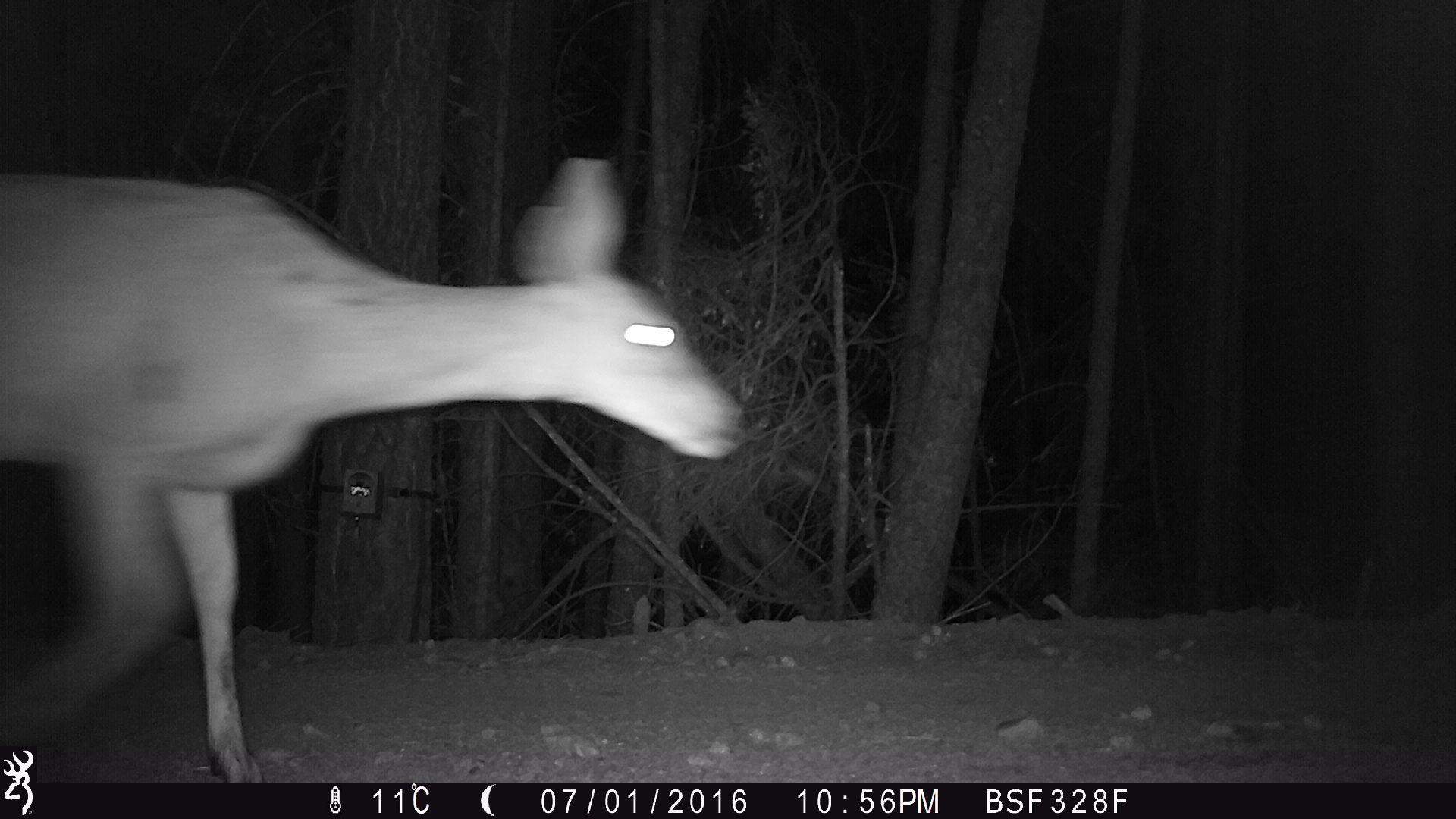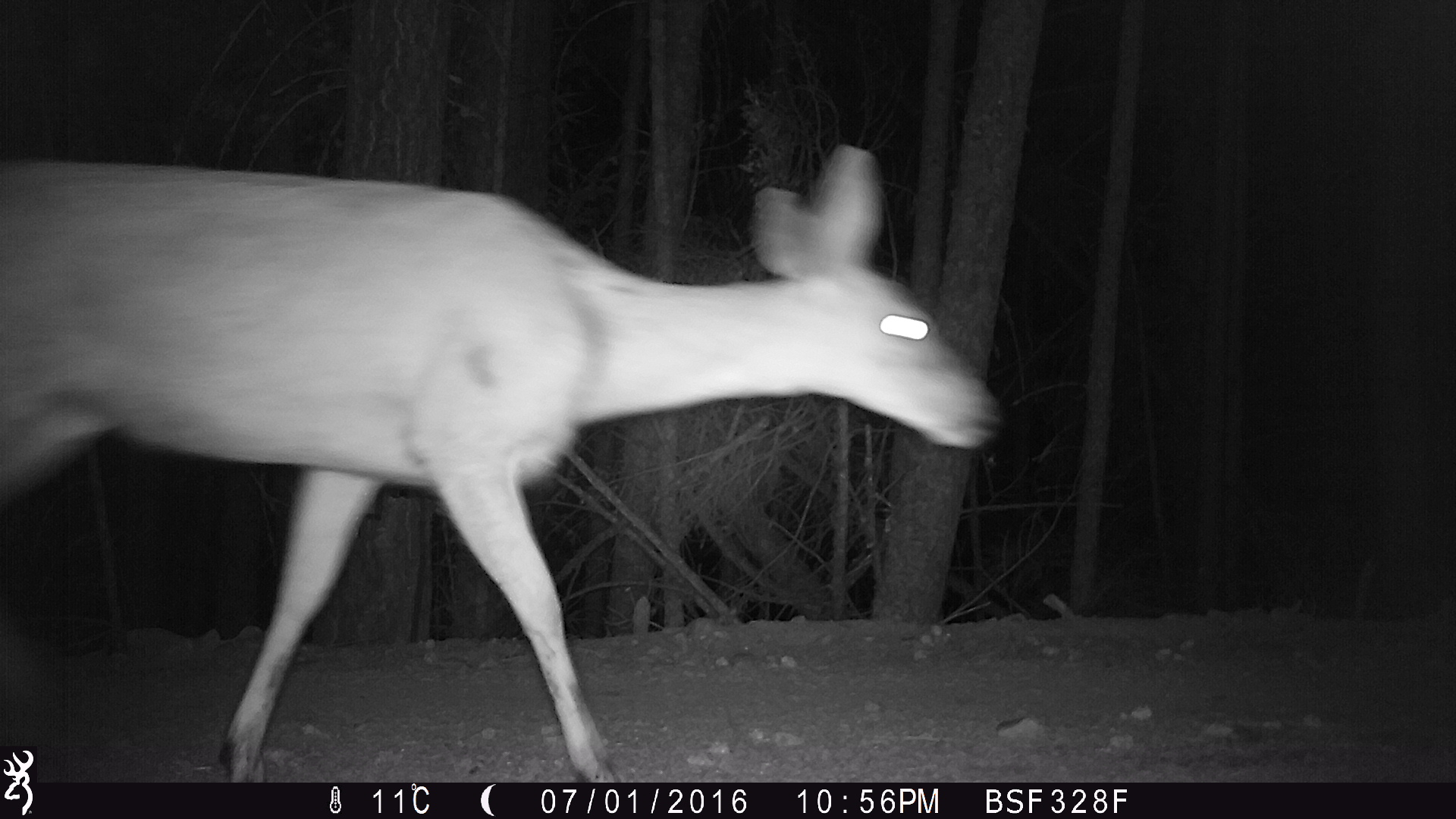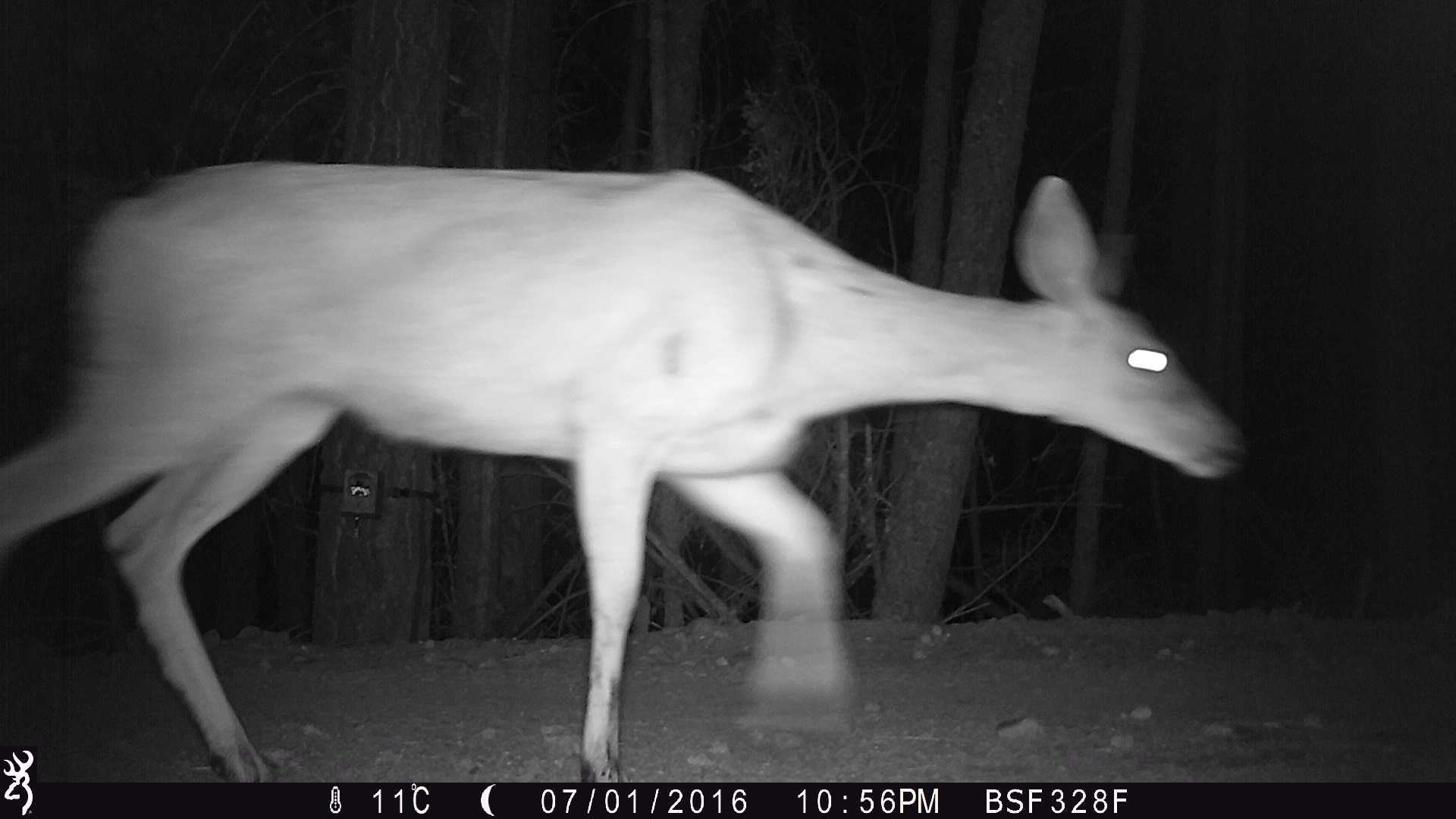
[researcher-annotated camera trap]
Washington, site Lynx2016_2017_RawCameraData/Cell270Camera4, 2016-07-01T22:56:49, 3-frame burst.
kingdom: Animalia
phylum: Chordata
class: Mammalia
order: Artiodactyla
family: Cervidae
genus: Odocoileus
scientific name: Odocoileus hemionus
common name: mule deer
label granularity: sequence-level